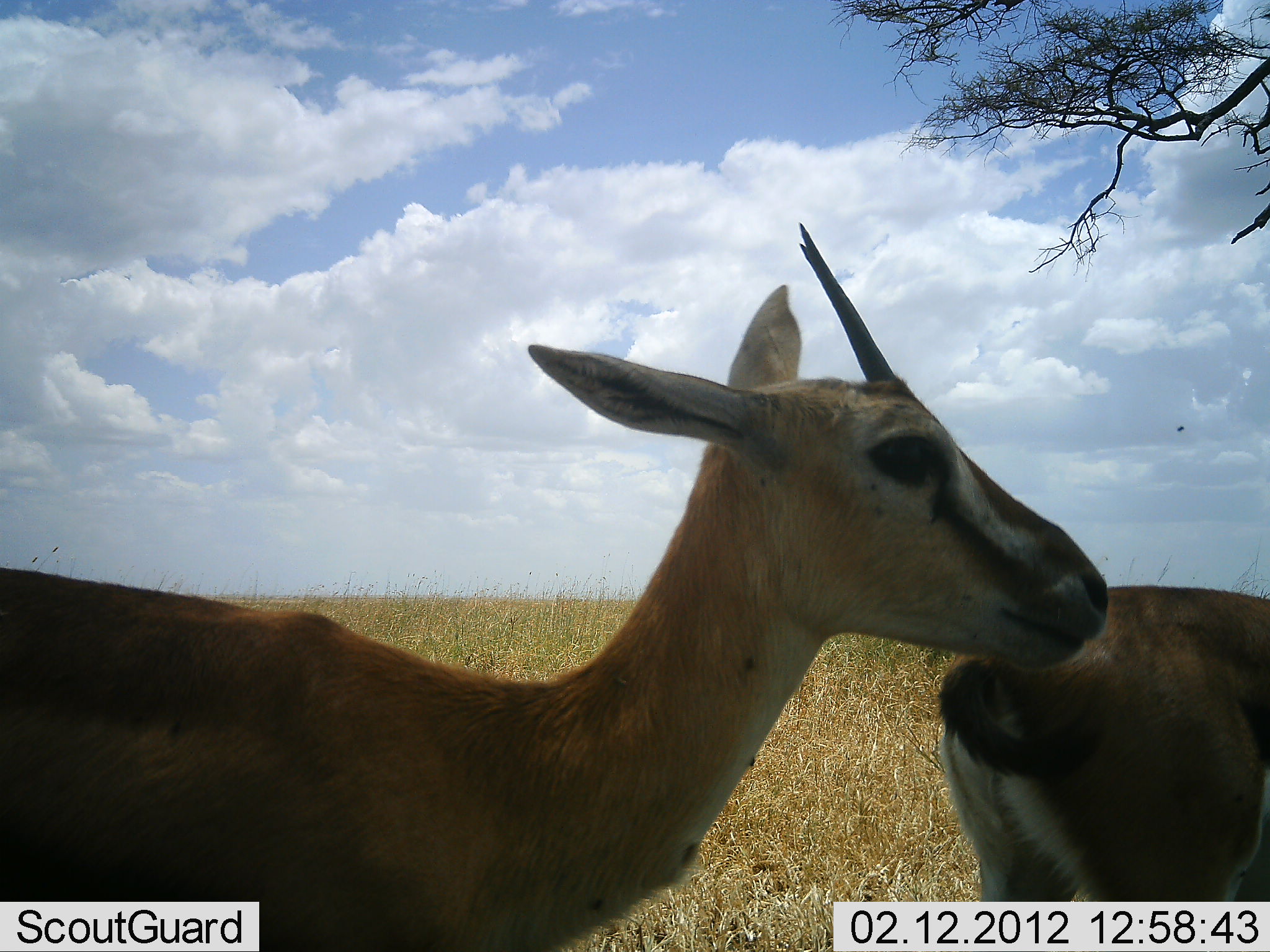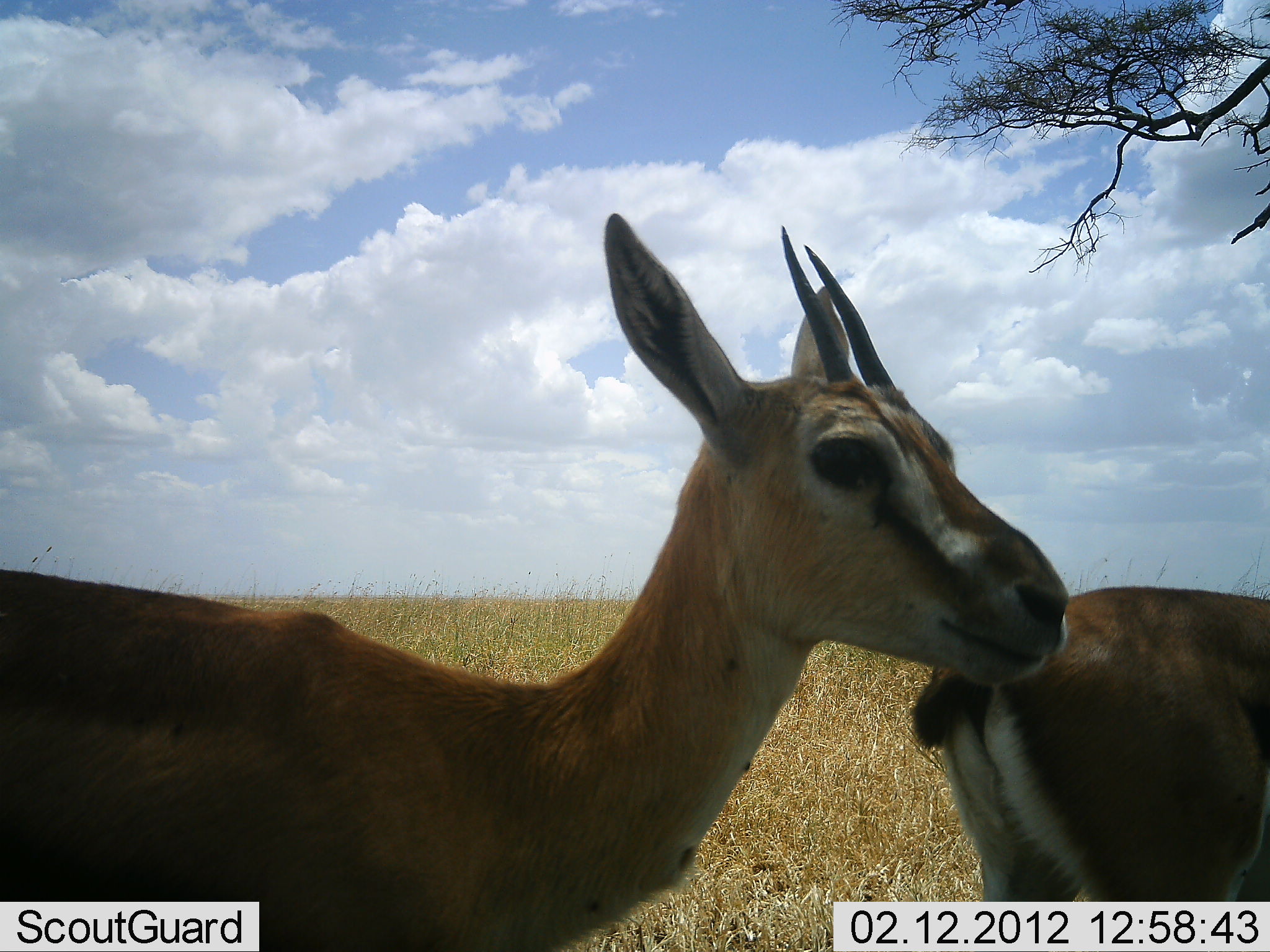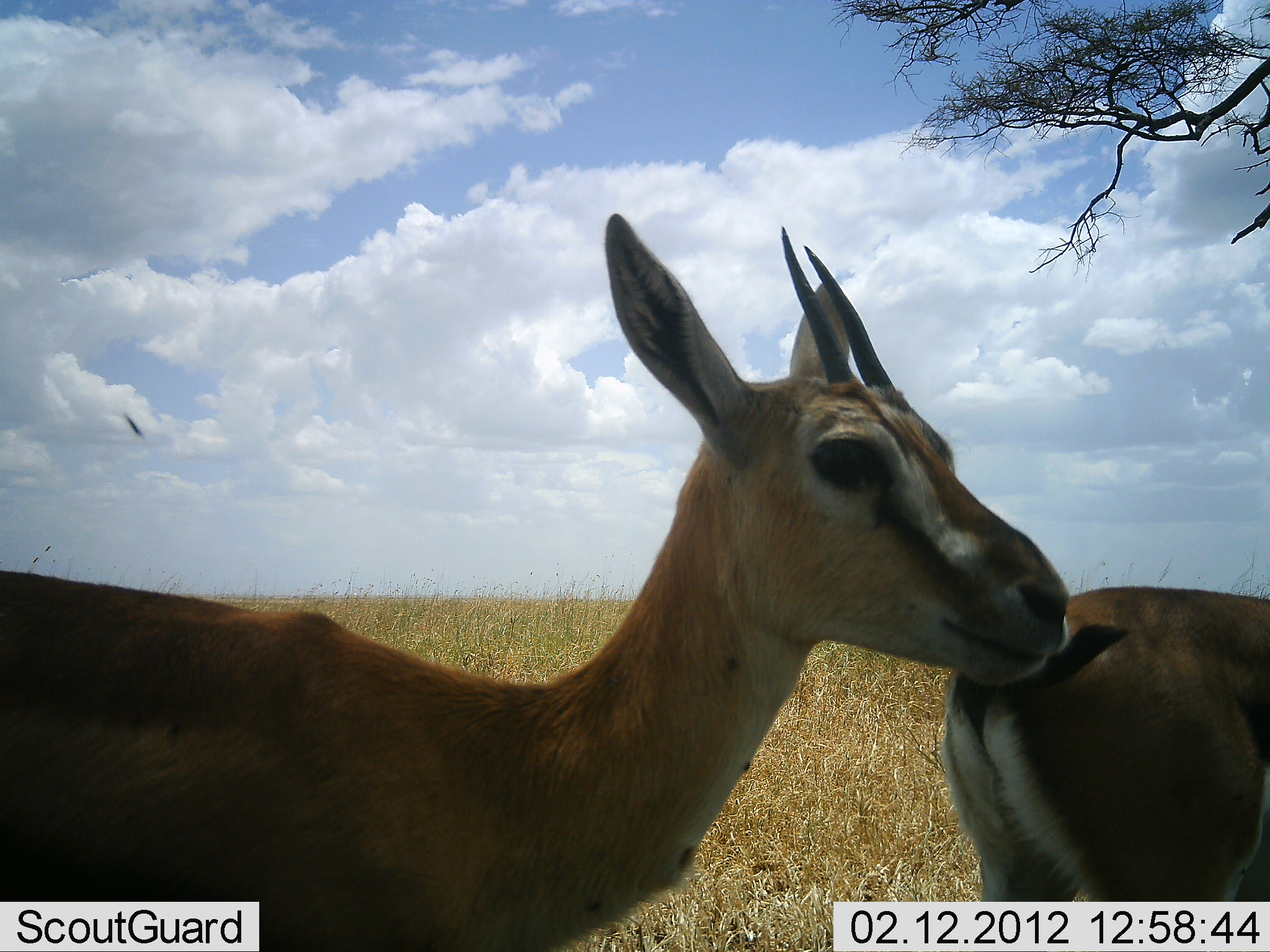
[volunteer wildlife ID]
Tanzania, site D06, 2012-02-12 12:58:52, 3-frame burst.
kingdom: Animalia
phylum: Chordata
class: Mammalia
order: Artiodactyla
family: Bovidae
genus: Eudorcas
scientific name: Eudorcas thomsonii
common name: thomson's gazelle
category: gazellethomsons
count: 2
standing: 94%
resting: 0%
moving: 6%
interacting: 0%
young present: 0%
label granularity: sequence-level